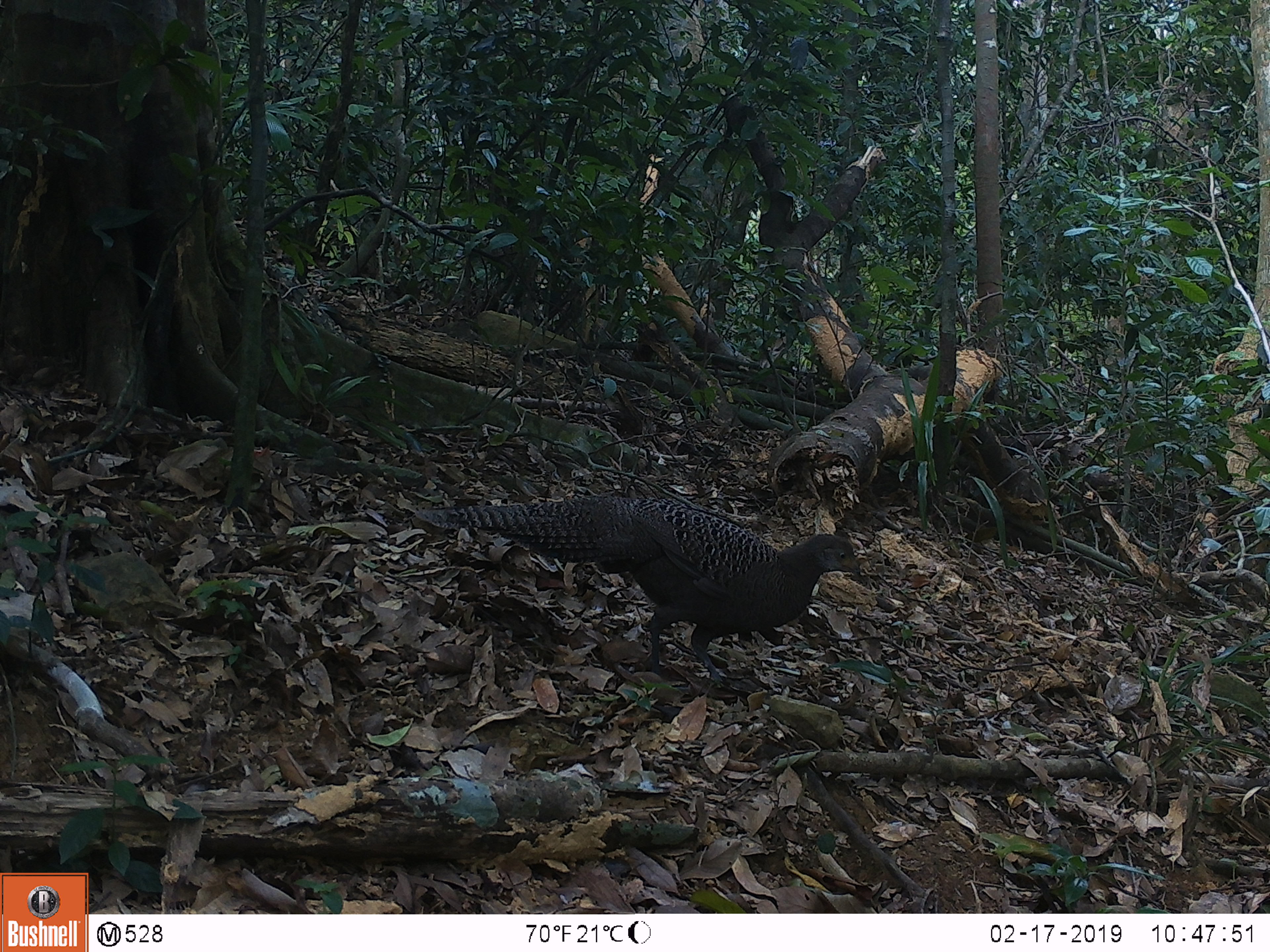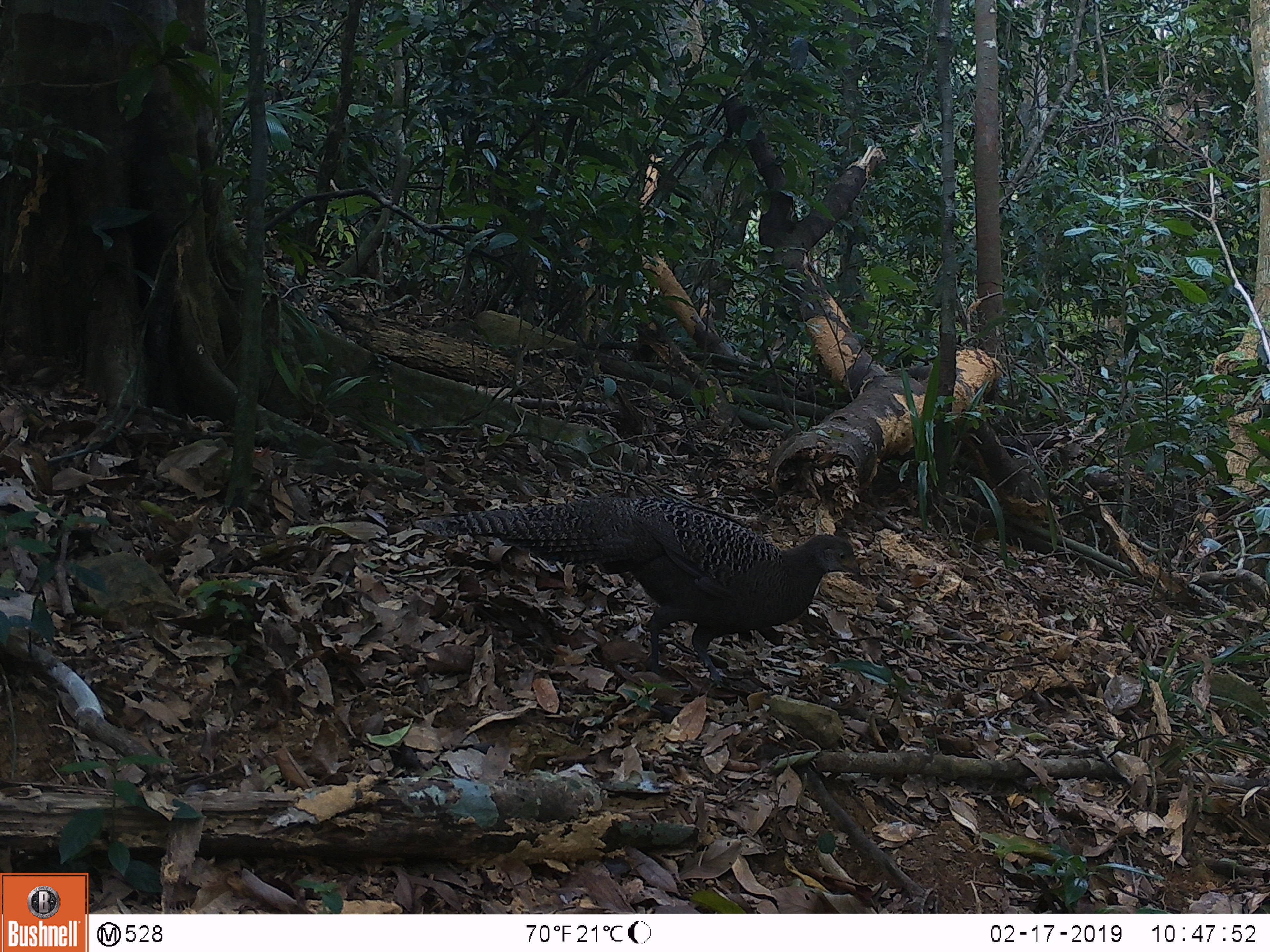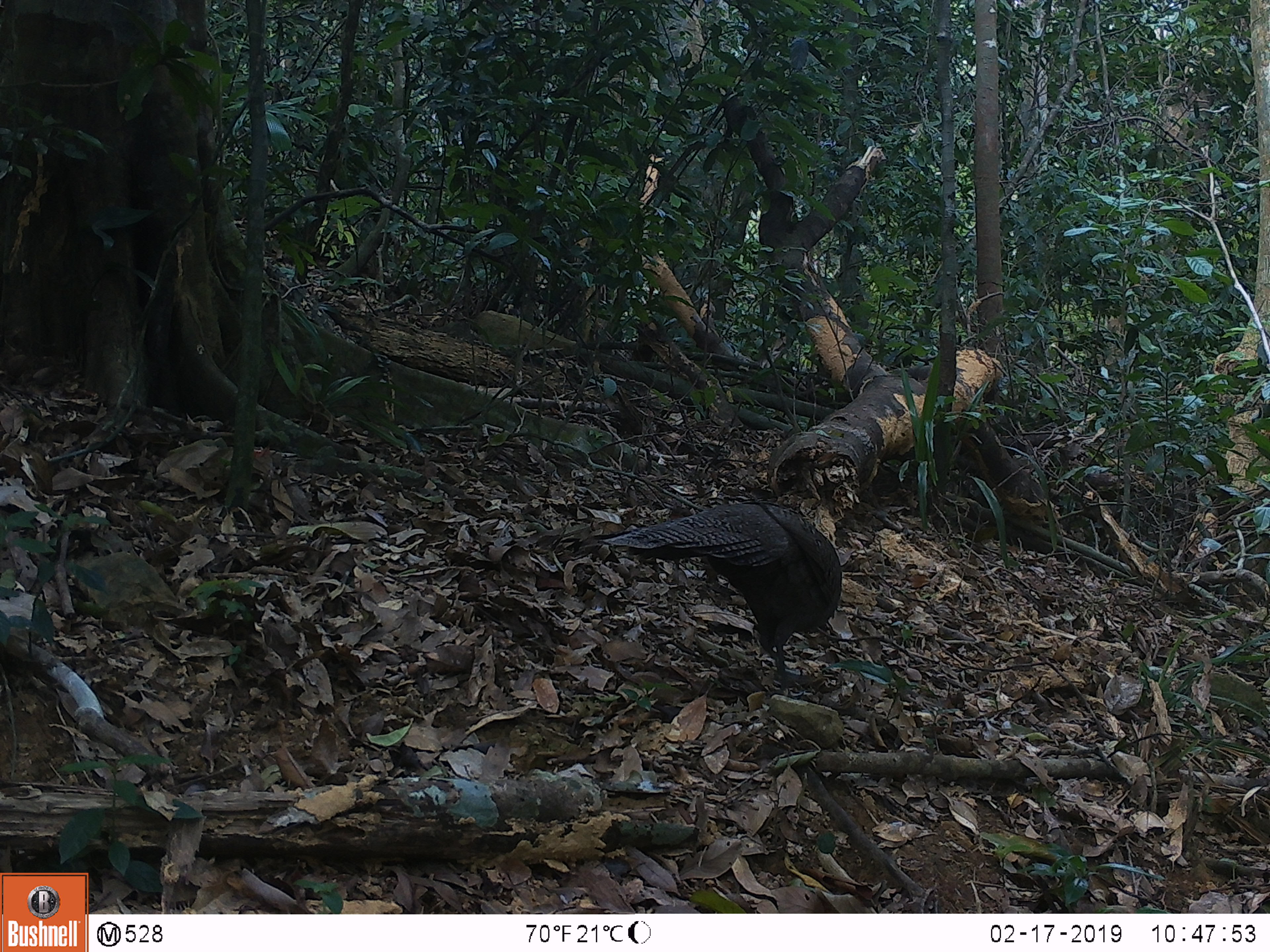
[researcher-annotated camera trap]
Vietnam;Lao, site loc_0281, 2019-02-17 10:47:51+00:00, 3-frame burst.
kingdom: Animalia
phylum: Chordata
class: Aves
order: Galliformes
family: Phasianidae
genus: Polyplectron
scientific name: Polyplectron bicalcaratum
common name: gray peacock-pheasant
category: grey peacock pheasant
Grey peacock pheasant (gray peacock-pheasant) (Polyplectron bicalcaratum). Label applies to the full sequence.